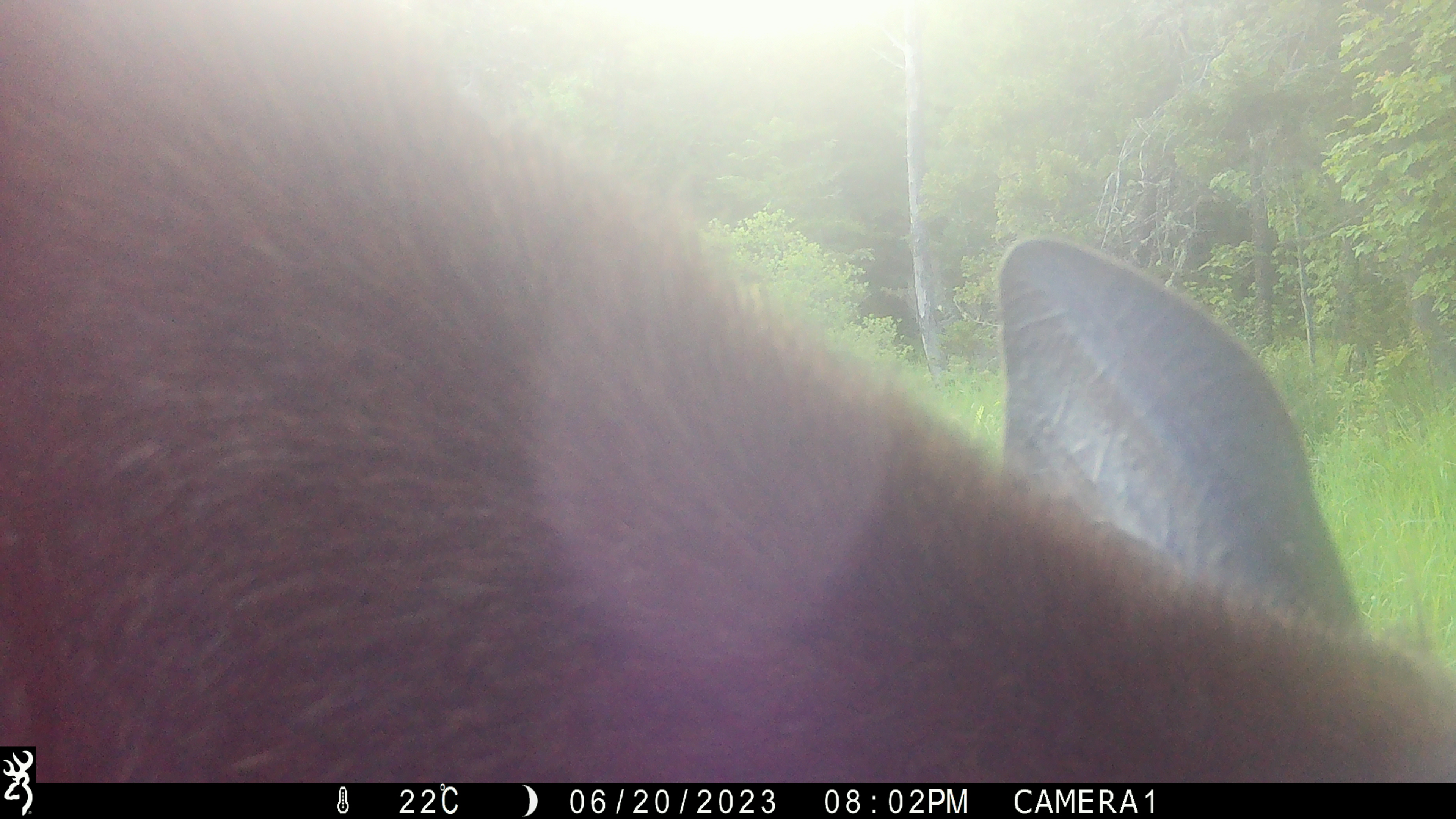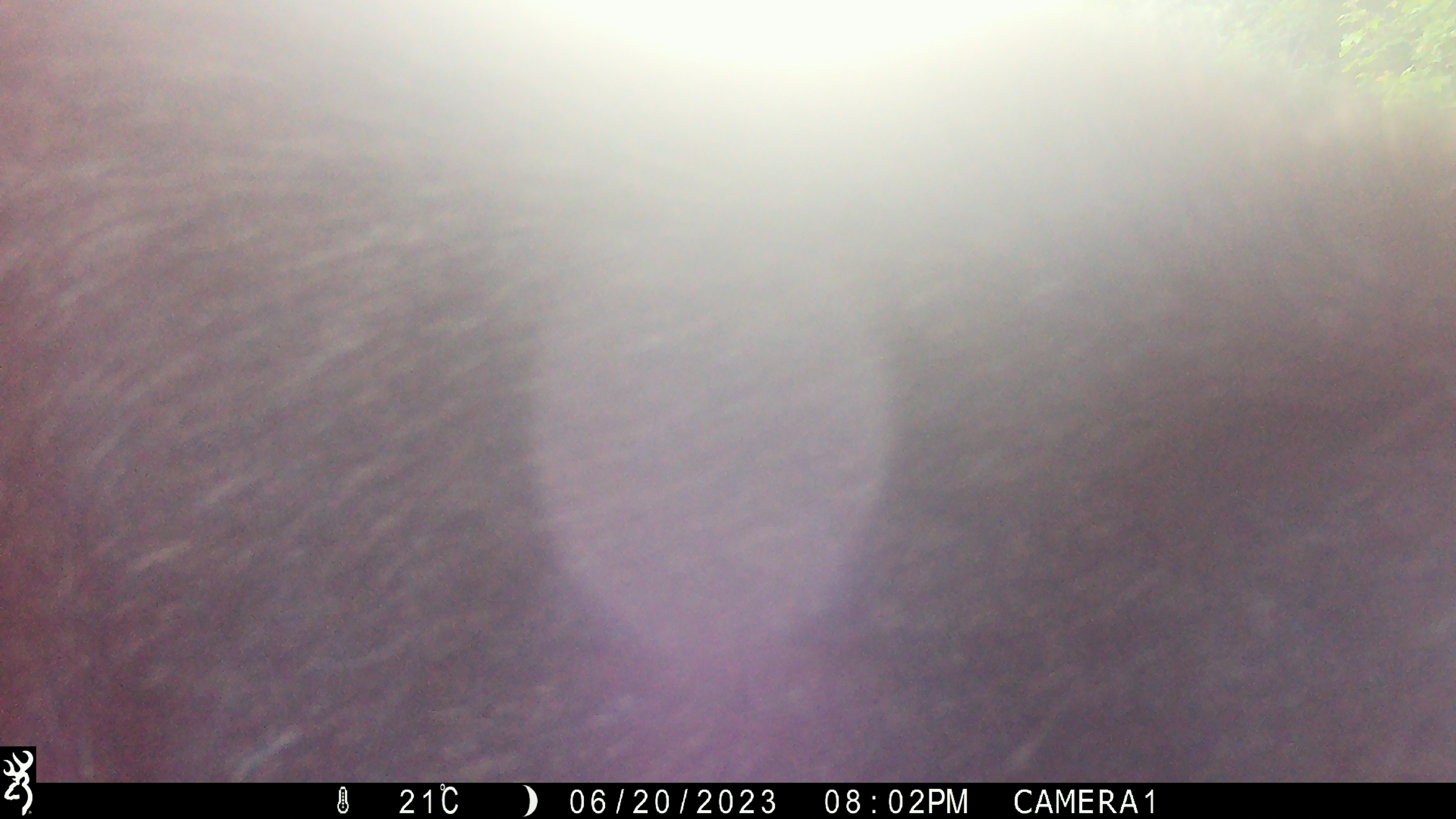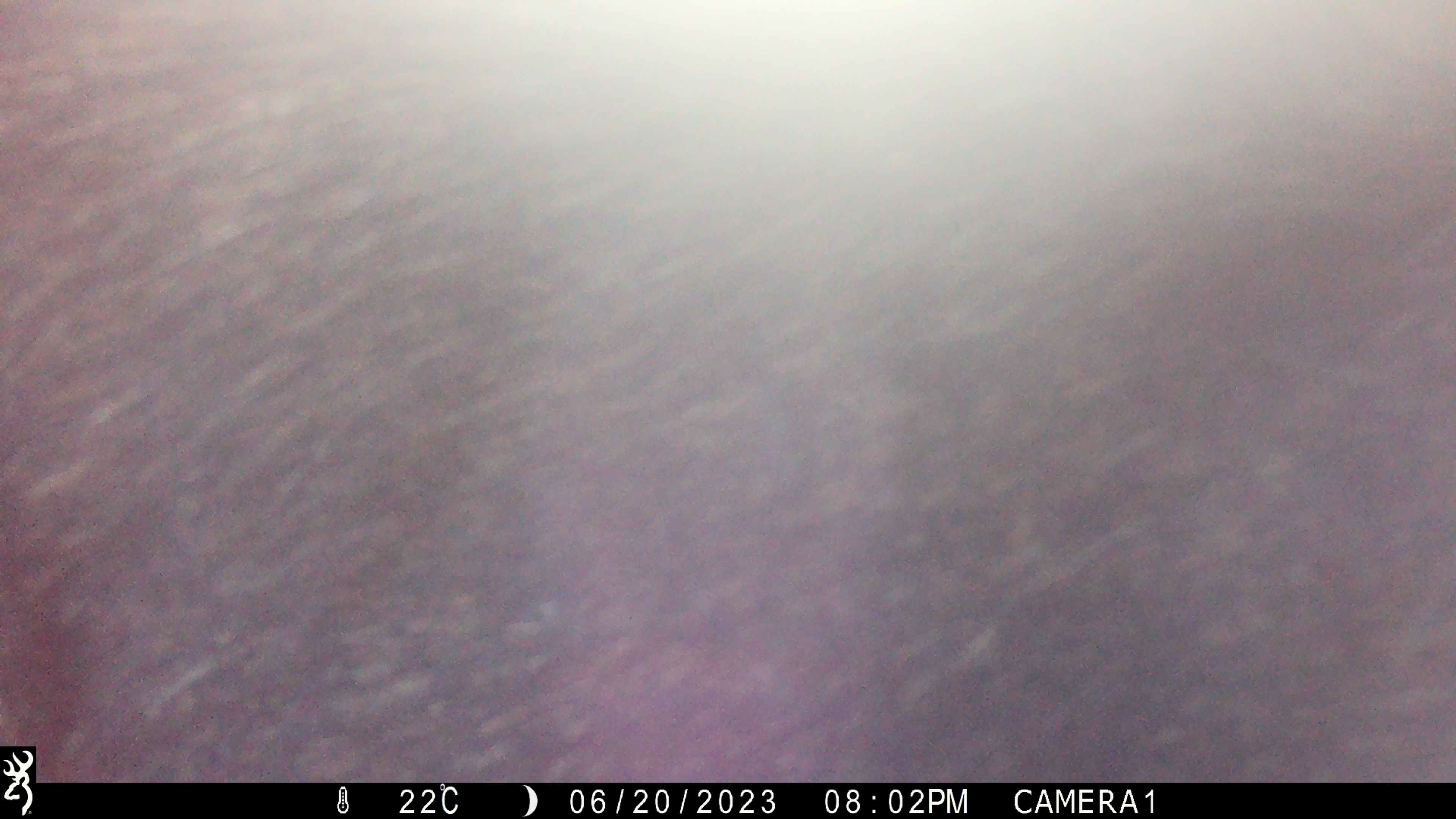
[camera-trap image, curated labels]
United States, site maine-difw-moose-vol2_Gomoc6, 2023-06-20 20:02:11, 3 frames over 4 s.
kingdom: Animalia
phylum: Chordata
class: Mammalia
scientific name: Mammalia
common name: mammal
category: mammal sp.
Mammal sp. (mammal) (Mammalia).